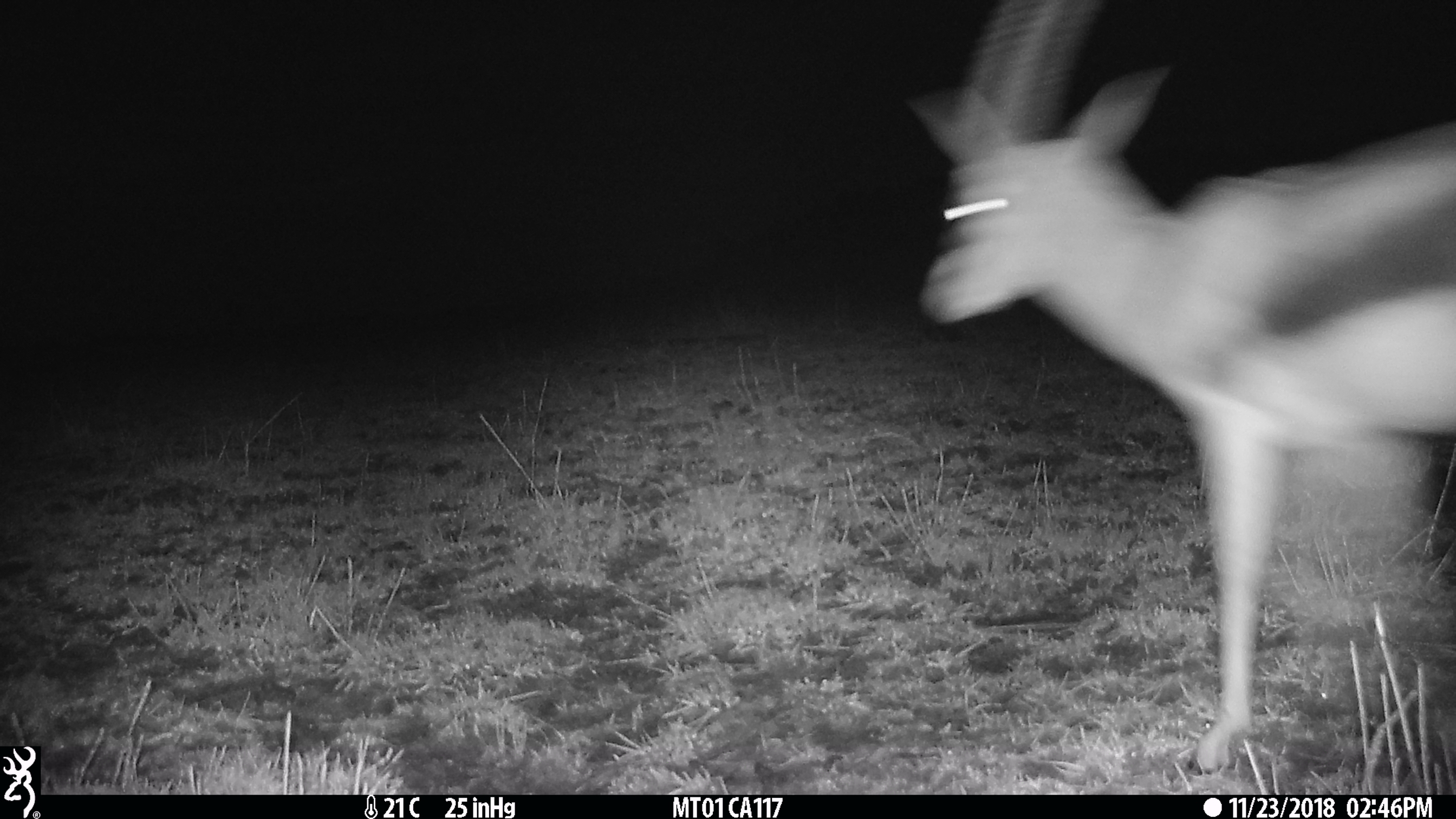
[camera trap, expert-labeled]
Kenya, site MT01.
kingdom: Animalia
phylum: Chordata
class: Mammalia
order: Artiodactyla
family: Bovidae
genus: Eudorcas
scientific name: Eudorcas thomsonii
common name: thomon's gazelle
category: gazelle thomsons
Gazelle thomsons (thomon's gazelle) (Eudorcas thomsonii).